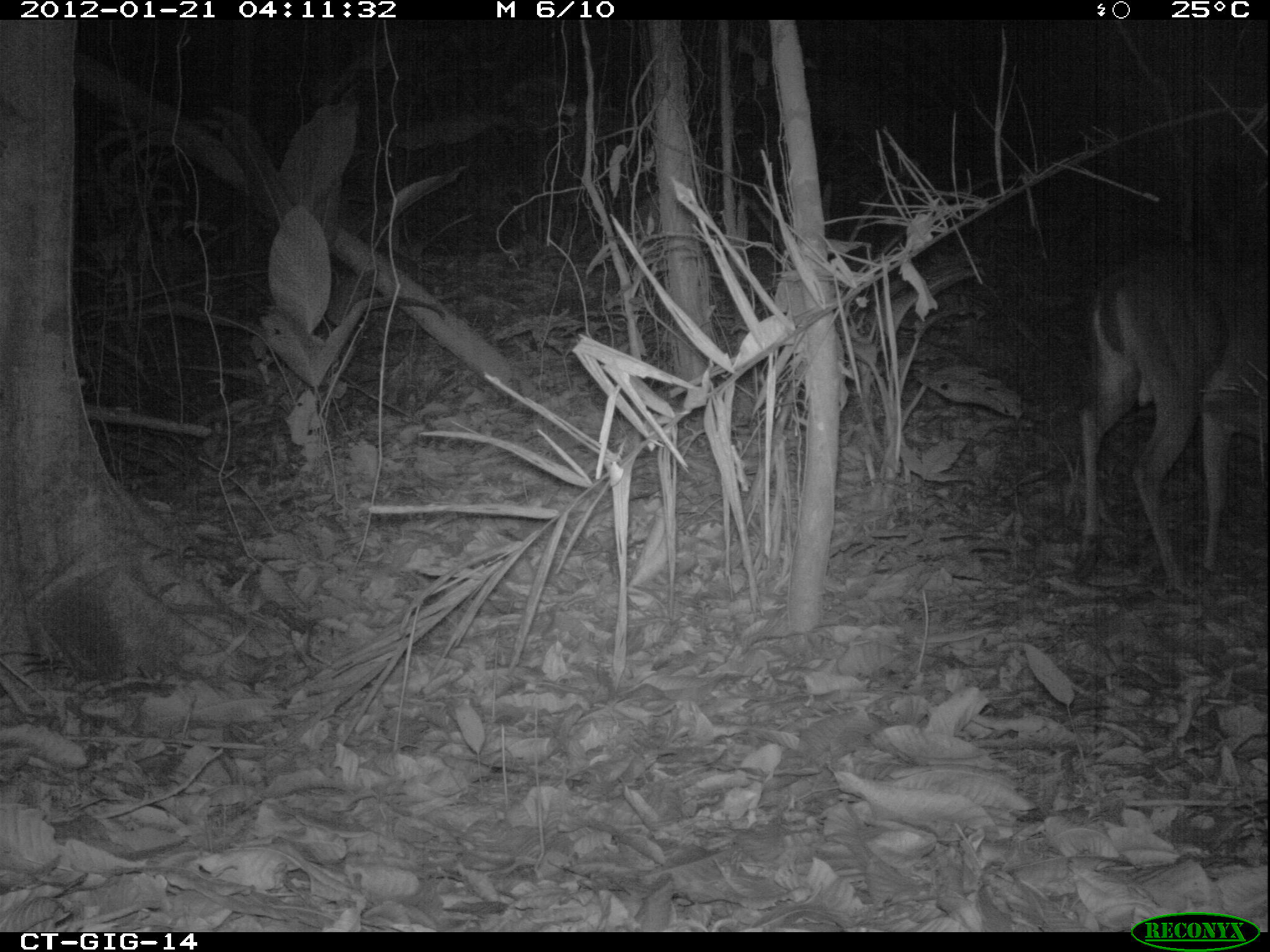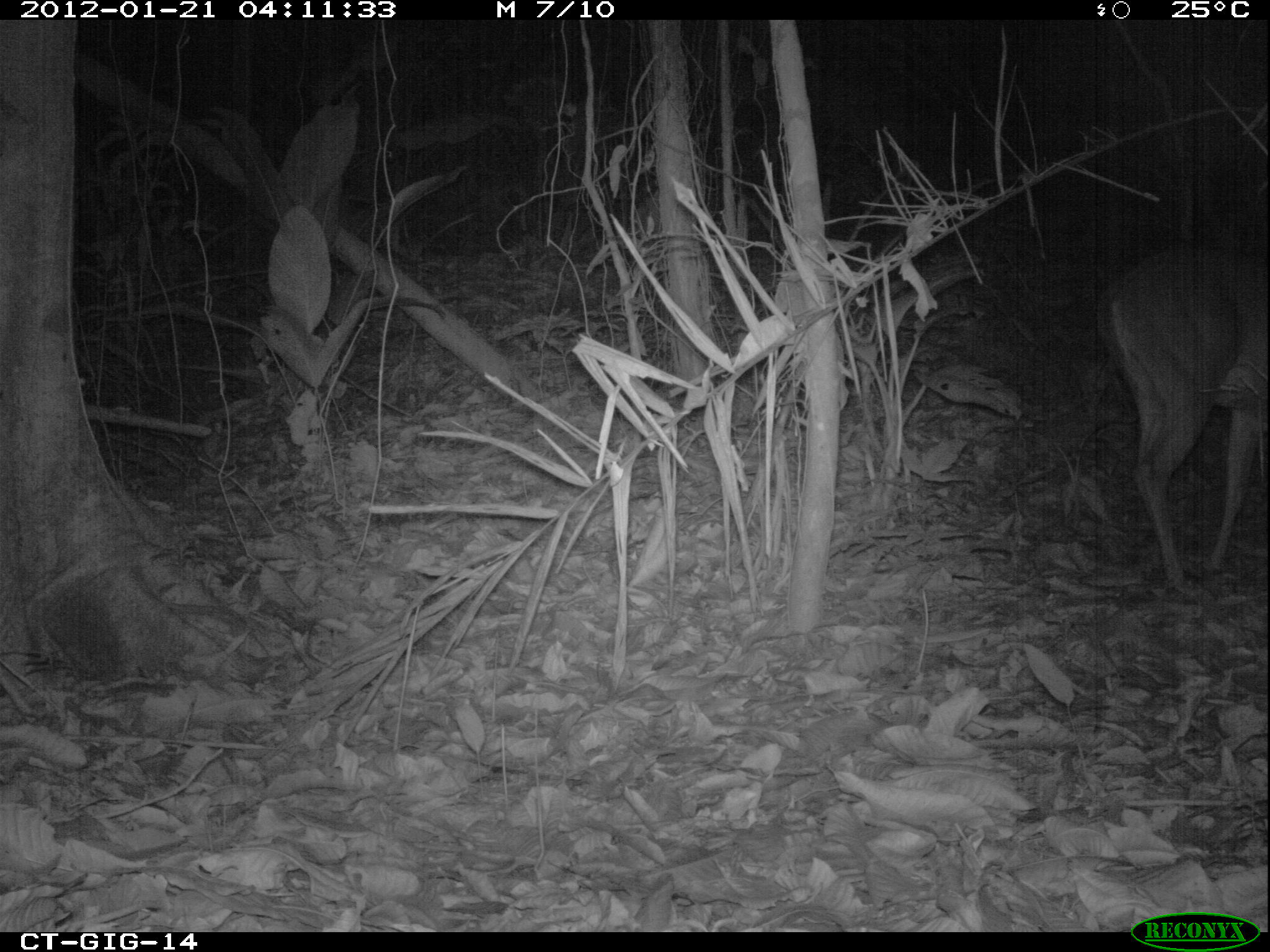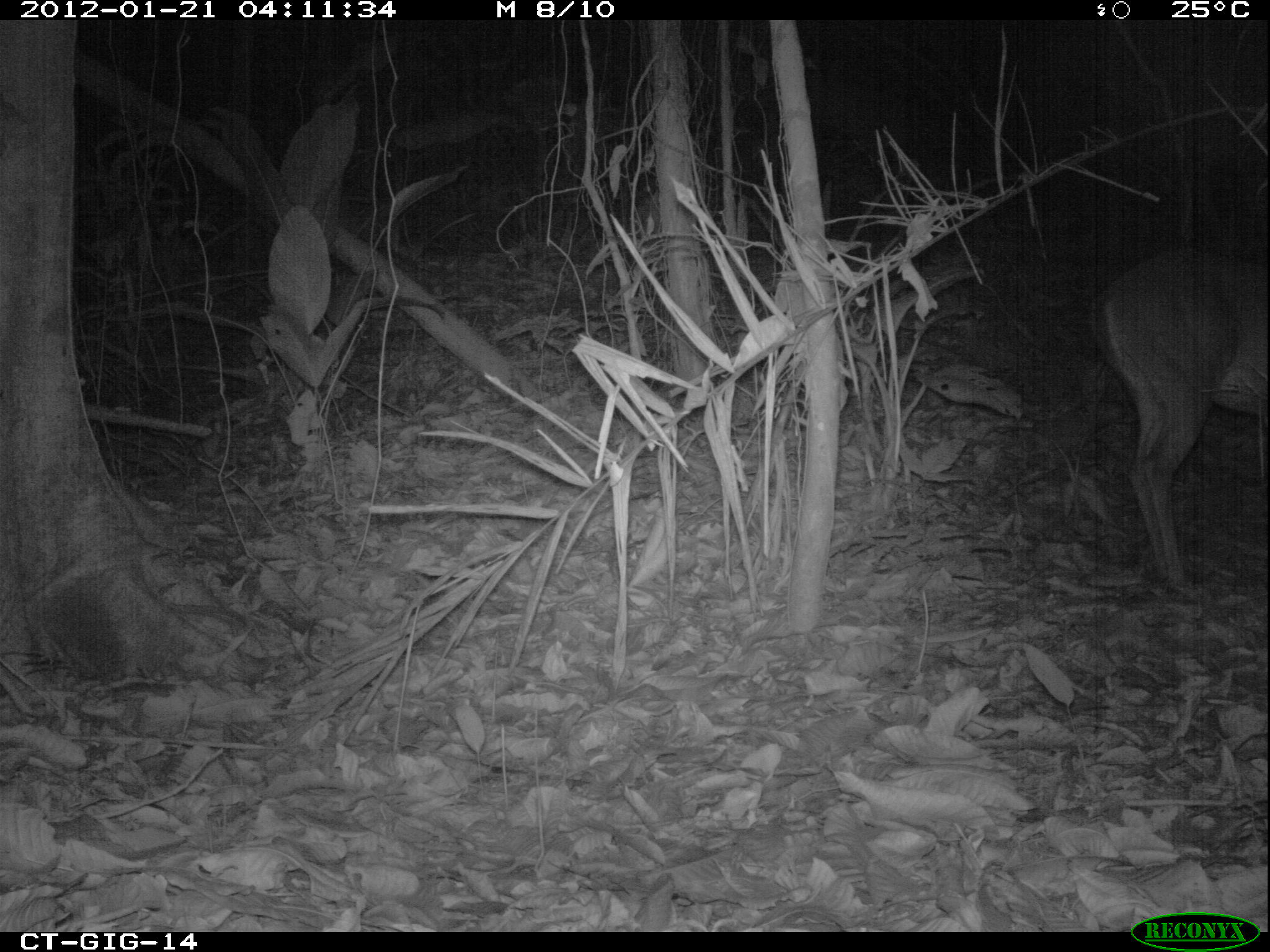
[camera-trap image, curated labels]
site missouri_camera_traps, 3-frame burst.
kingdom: Animalia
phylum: Chordata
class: Mammalia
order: Artiodactyla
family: Cervidae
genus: Odocoileus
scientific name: Odocoileus virginianus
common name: white-tailed deer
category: white tailed deer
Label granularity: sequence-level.